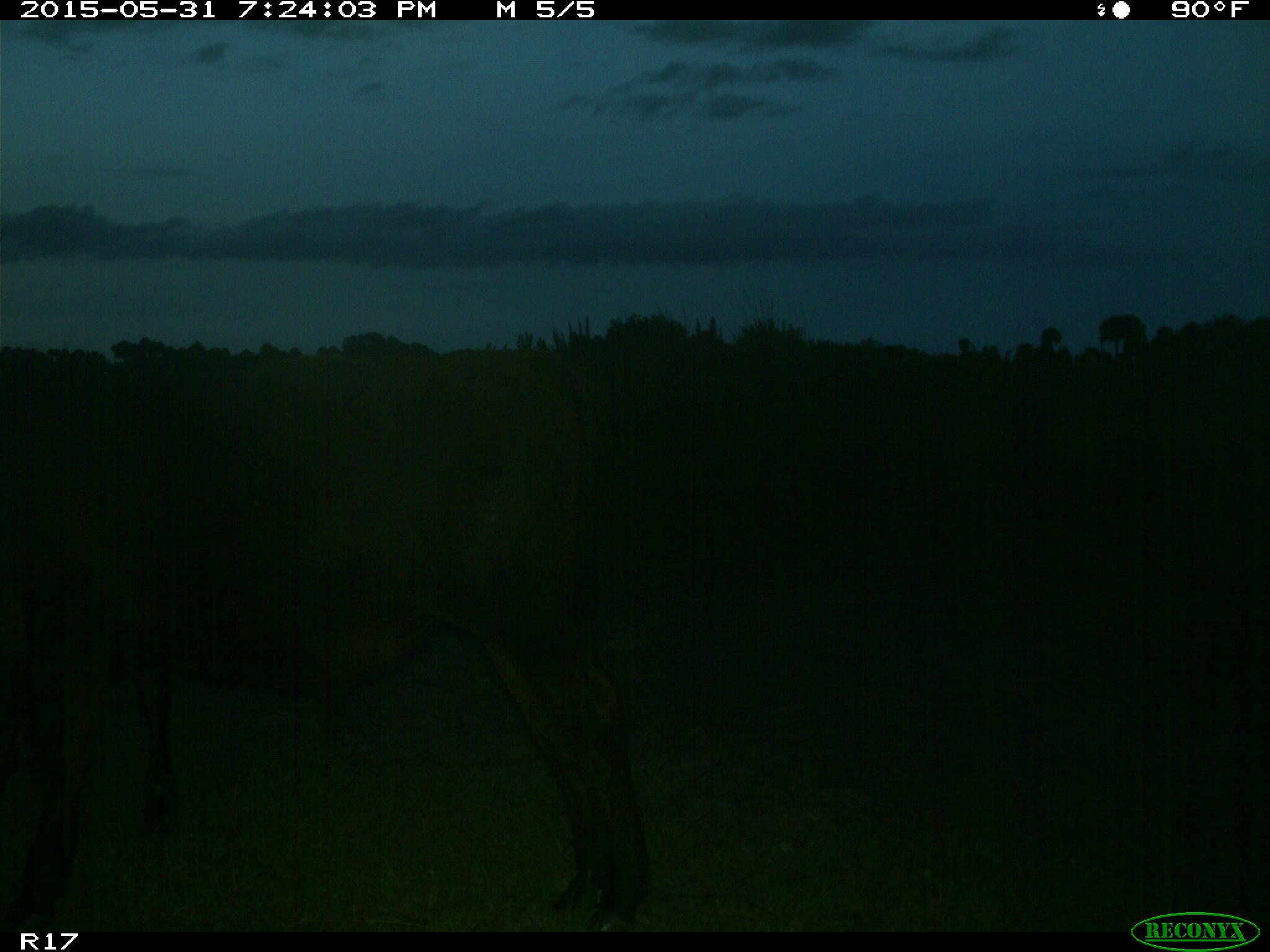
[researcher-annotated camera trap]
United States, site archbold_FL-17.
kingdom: Animalia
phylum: Chordata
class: Mammalia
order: Artiodactyla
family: Bovidae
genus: Bos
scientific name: Bos taurus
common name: domestic cow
Bos taurus (domestic cow).